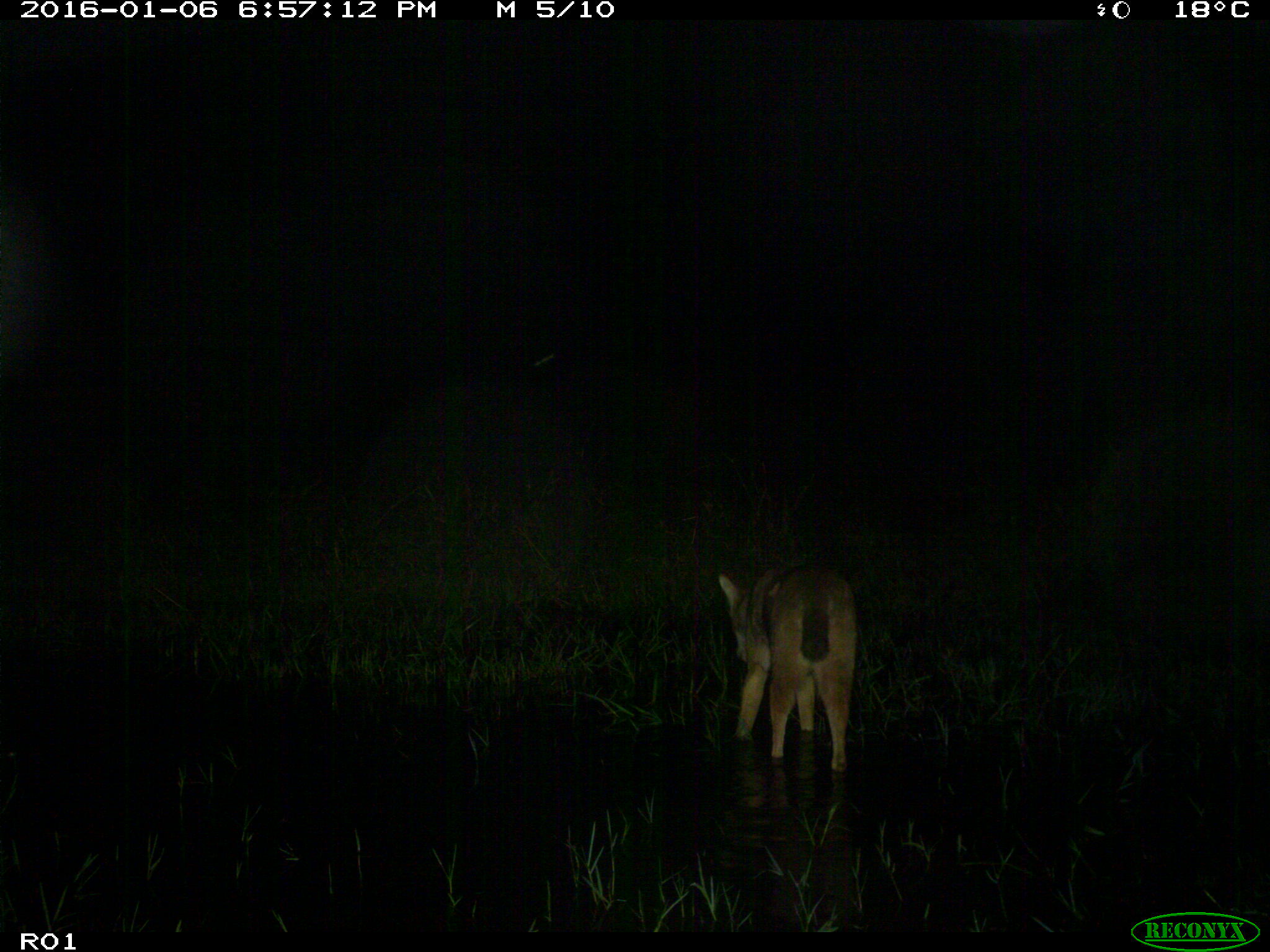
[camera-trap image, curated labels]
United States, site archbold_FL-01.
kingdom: Animalia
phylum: Chordata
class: Mammalia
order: Carnivora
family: Canidae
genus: Canis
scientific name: Canis latrans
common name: coyote